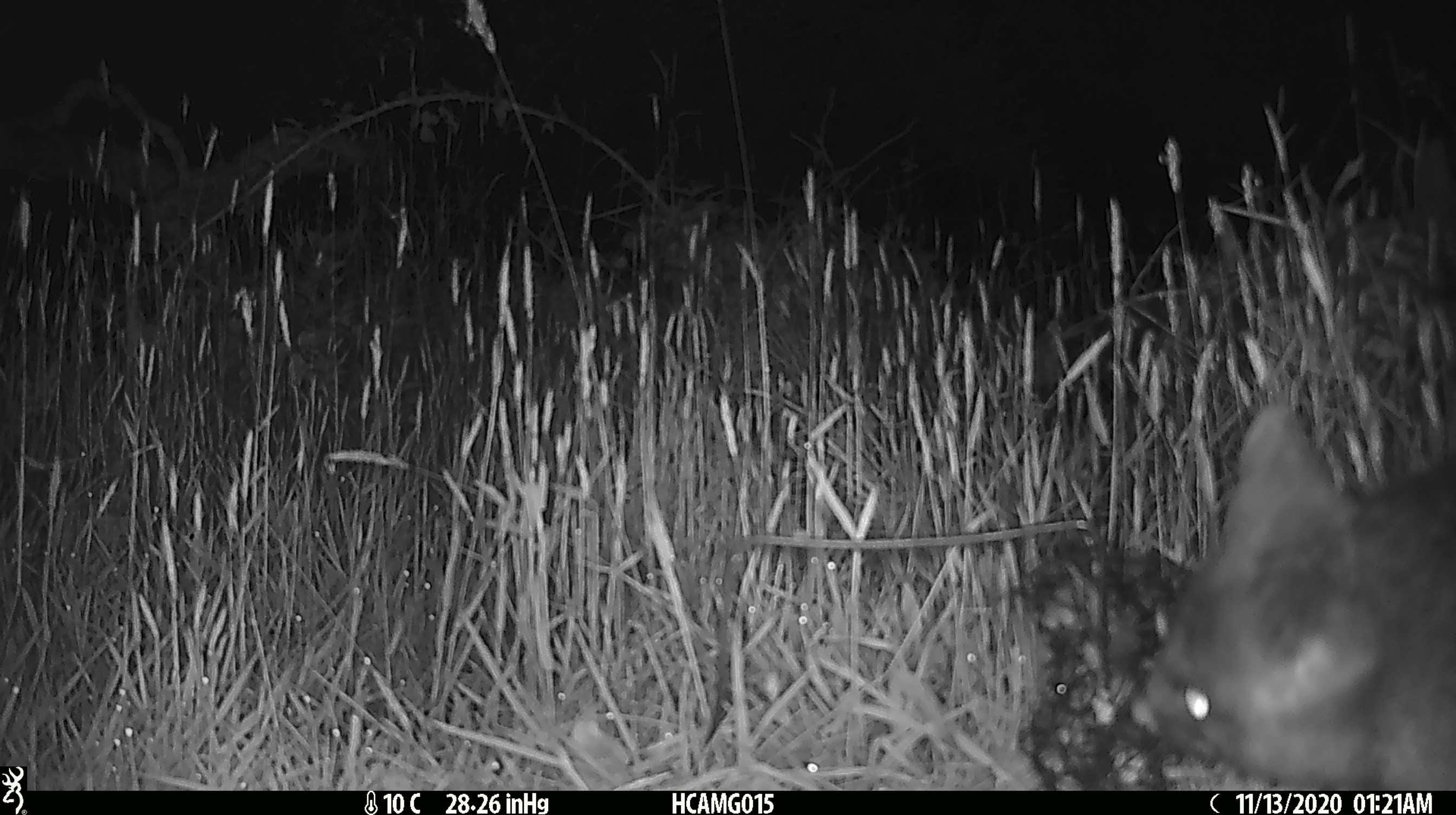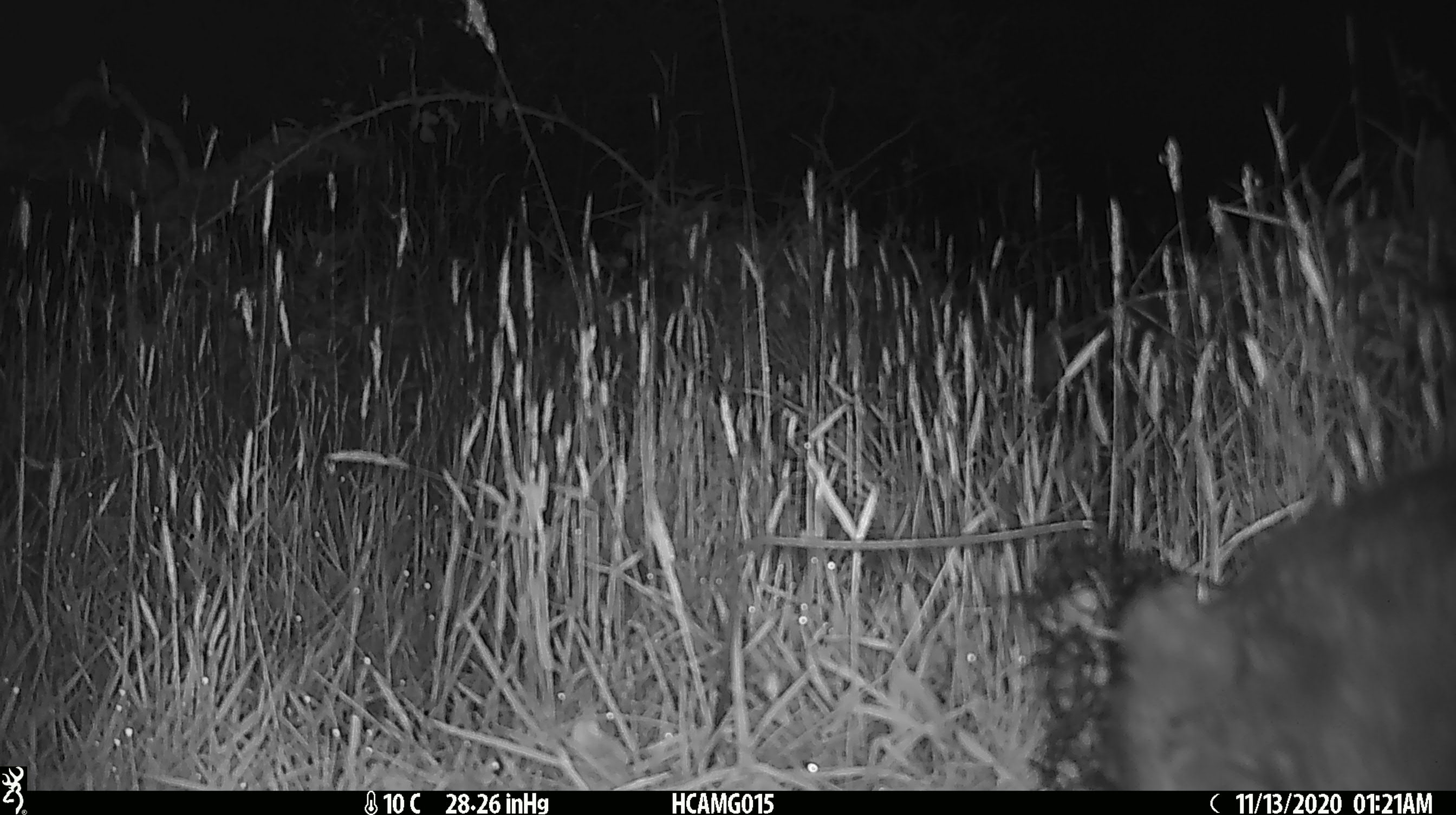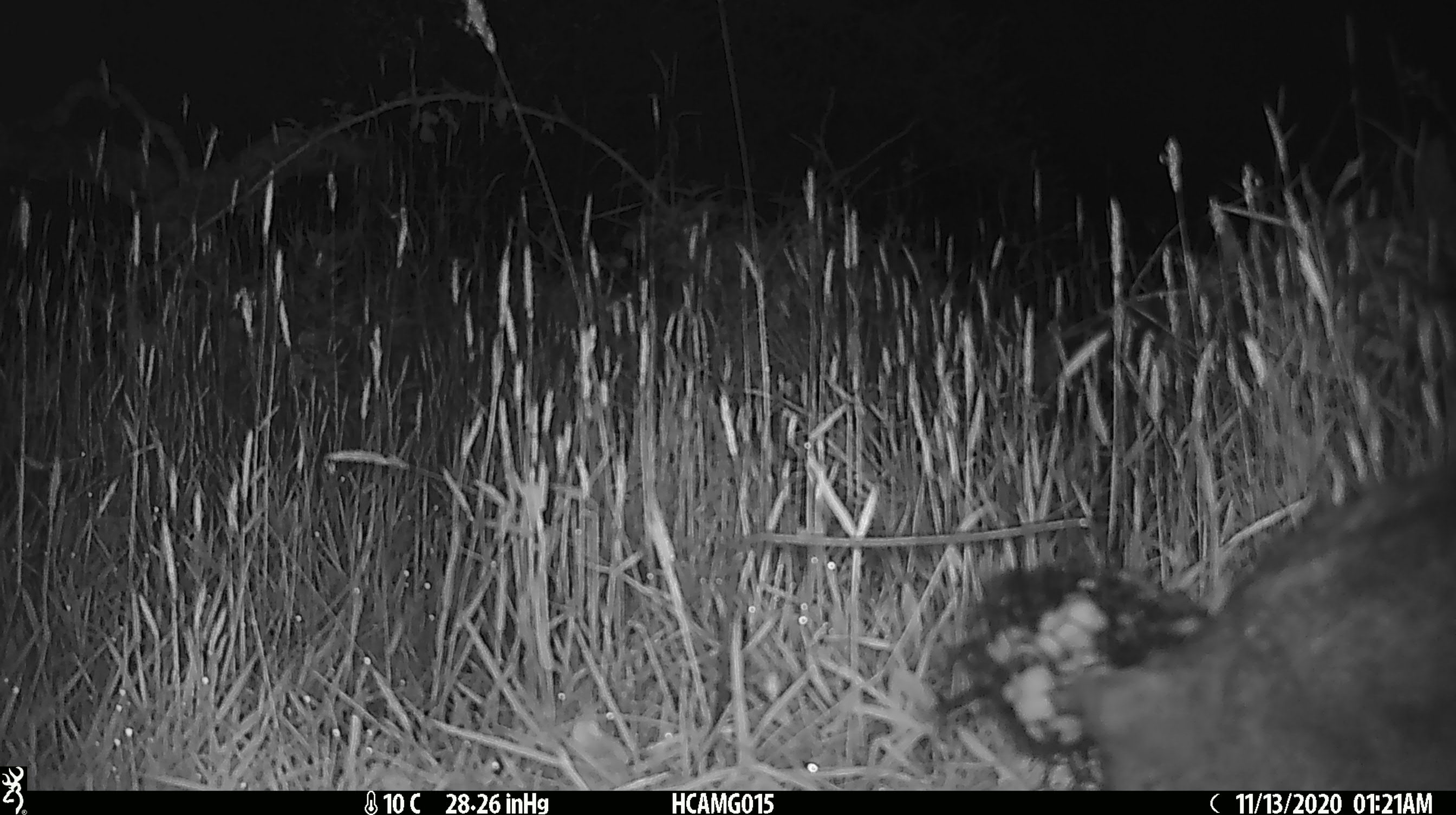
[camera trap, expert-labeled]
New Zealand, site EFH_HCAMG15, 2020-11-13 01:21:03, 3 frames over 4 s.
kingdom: Animalia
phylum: Chordata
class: Mammalia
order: Diprotodontia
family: Phalangeridae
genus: Trichosurus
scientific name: Trichosurus vulpecula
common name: common brushtail possum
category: possum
Possum (common brushtail possum) (Trichosurus vulpecula).